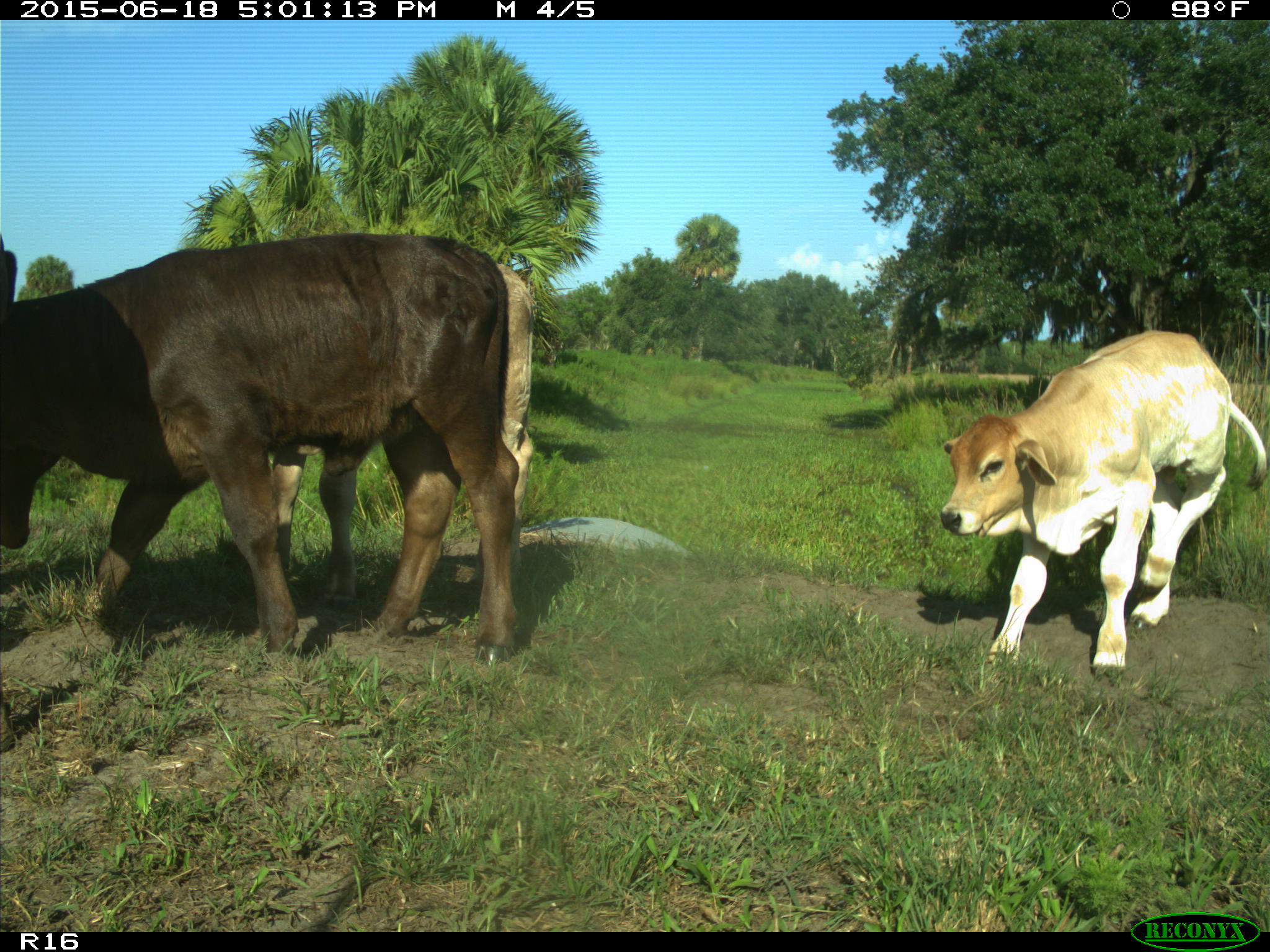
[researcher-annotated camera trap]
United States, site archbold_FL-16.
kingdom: Animalia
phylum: Chordata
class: Mammalia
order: Artiodactyla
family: Bovidae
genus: Bos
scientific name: Bos taurus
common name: domestic cow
Bos taurus (domestic cow).